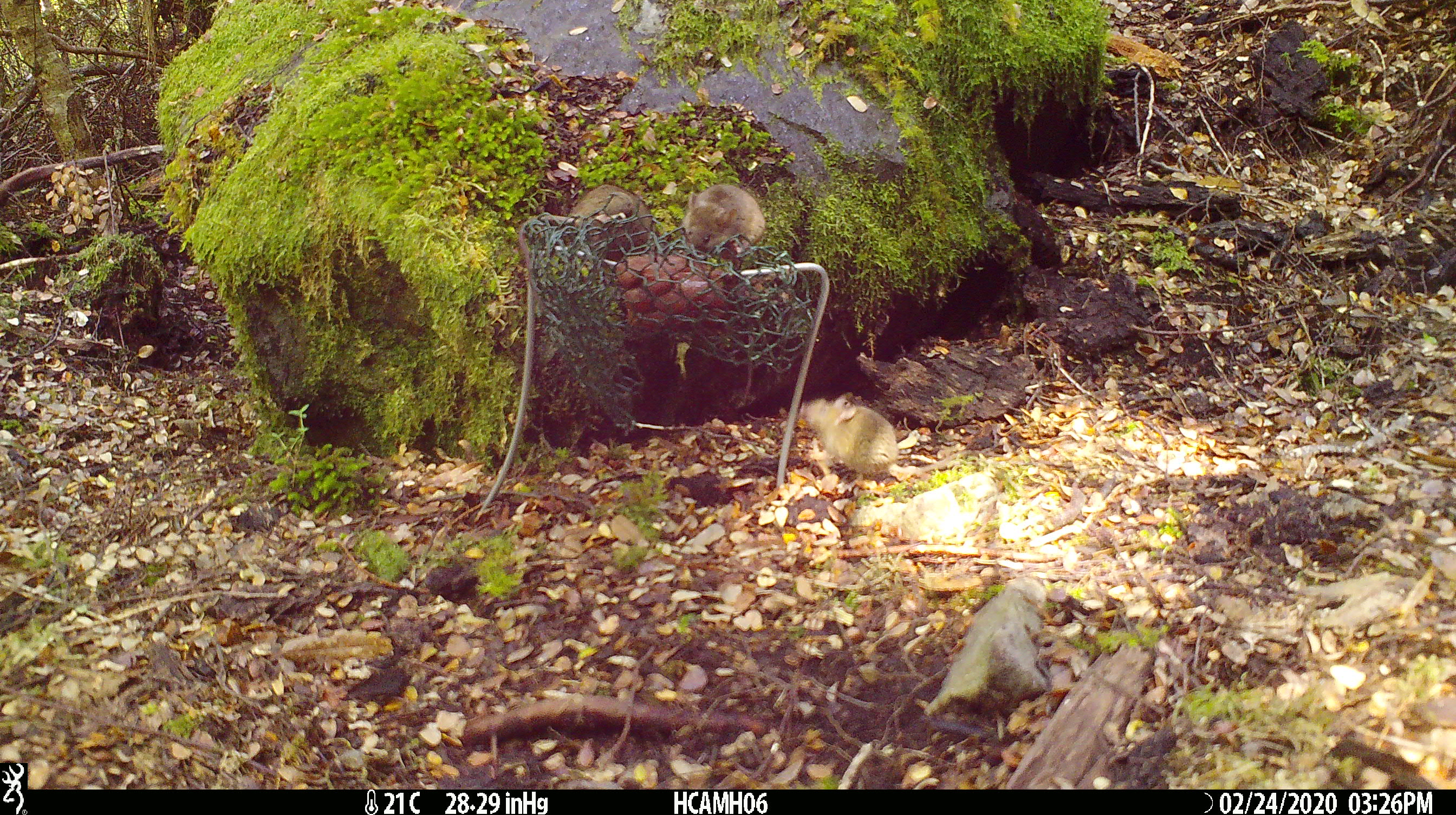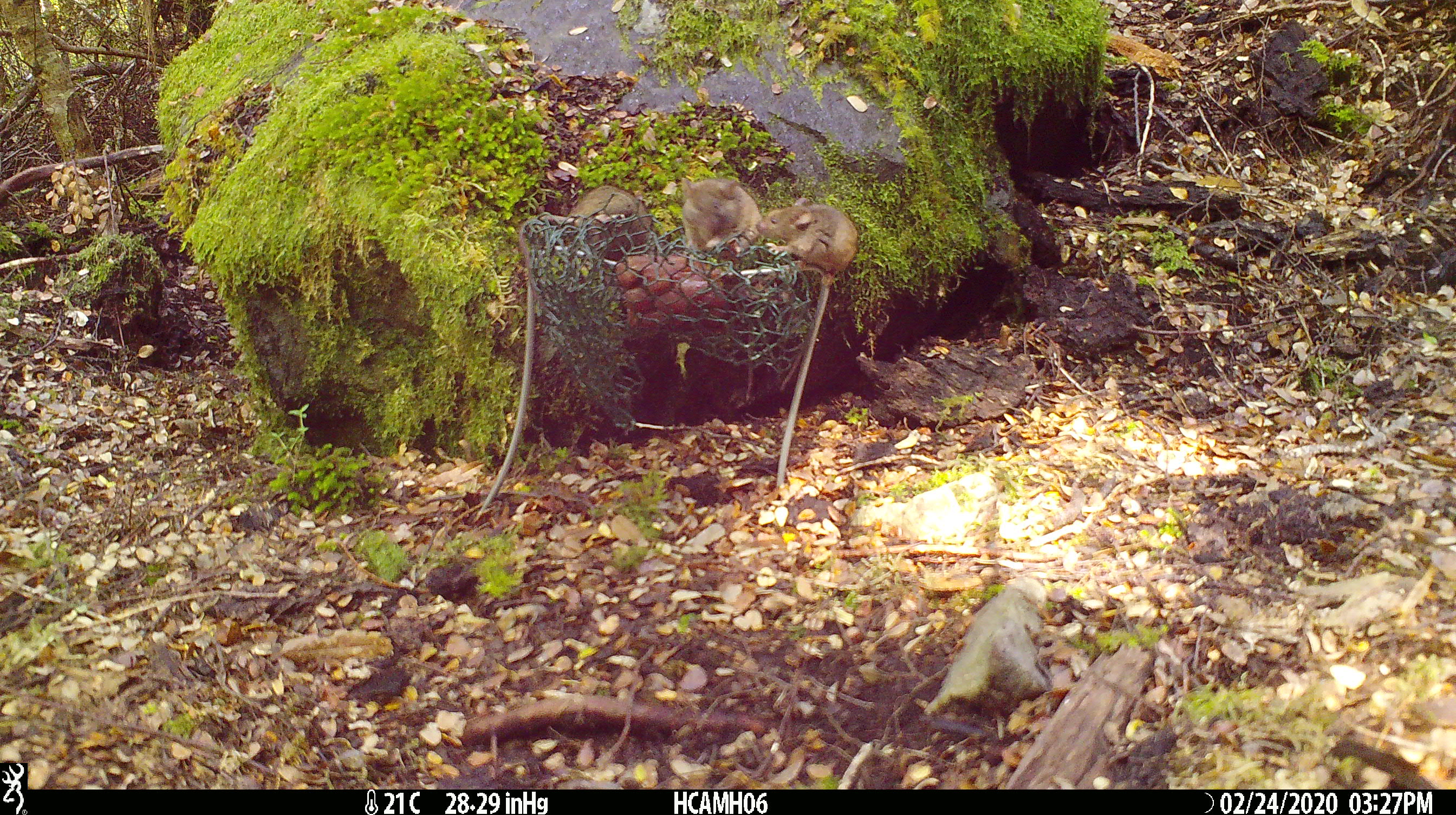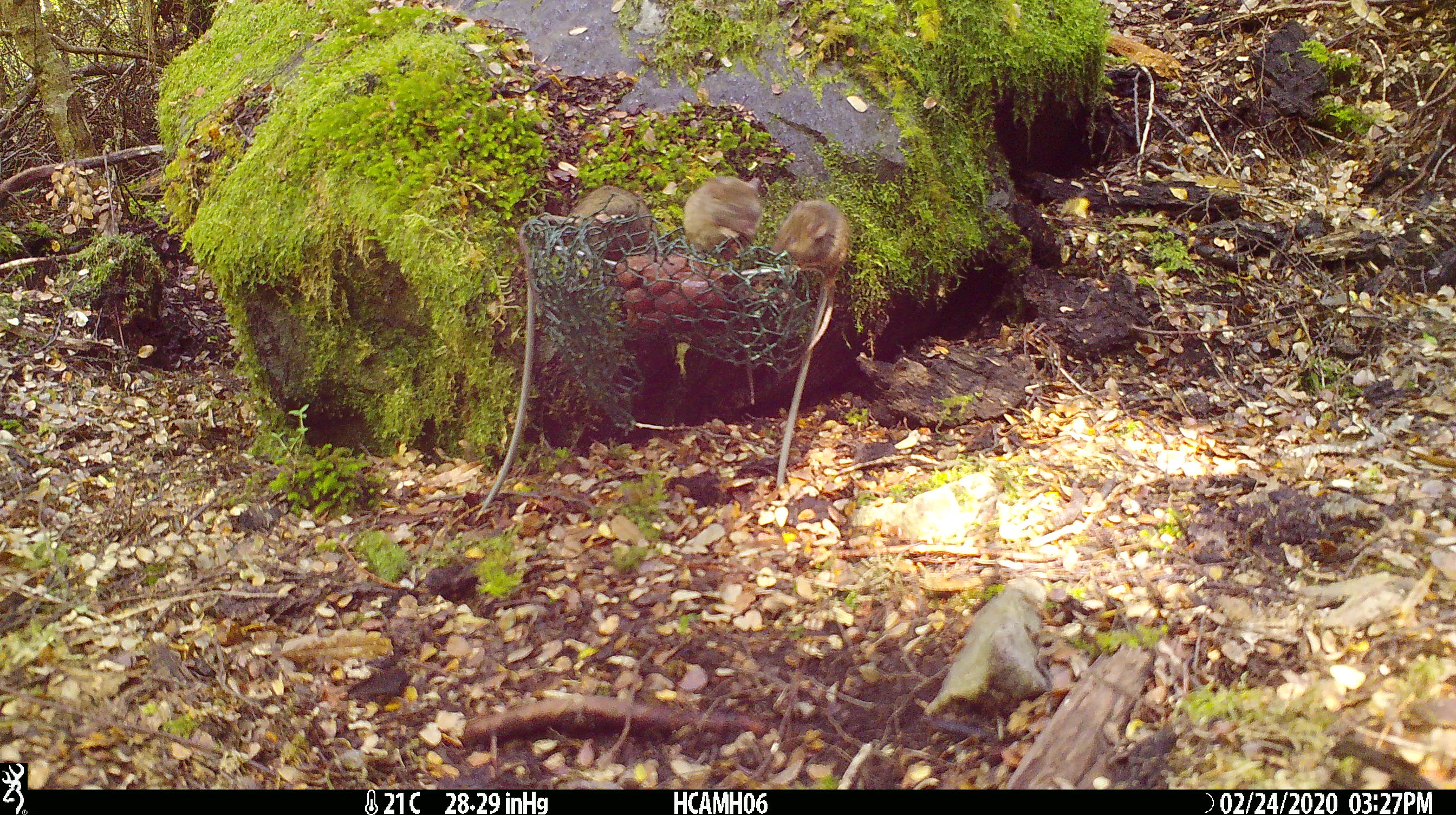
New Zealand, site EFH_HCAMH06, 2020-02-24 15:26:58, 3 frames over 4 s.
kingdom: Animalia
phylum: Chordata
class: Mammalia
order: Rodentia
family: Muridae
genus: Mus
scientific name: Mus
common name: mouse